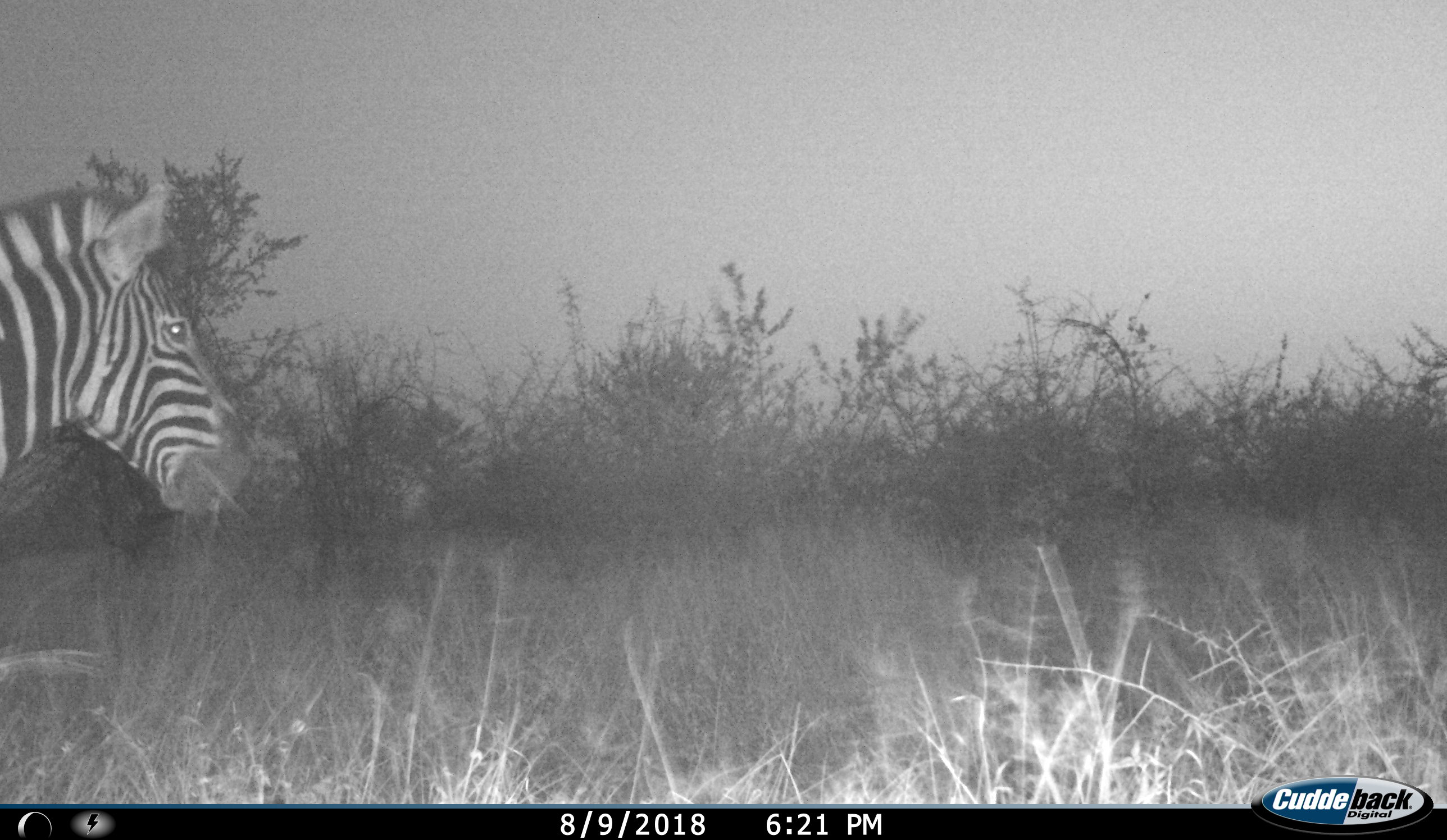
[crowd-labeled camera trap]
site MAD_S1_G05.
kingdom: Animalia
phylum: Chordata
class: Mammalia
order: Perissodactyla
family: Equidae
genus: Equus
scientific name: Equus quagga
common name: plains zebra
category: zebraplains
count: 1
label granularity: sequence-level